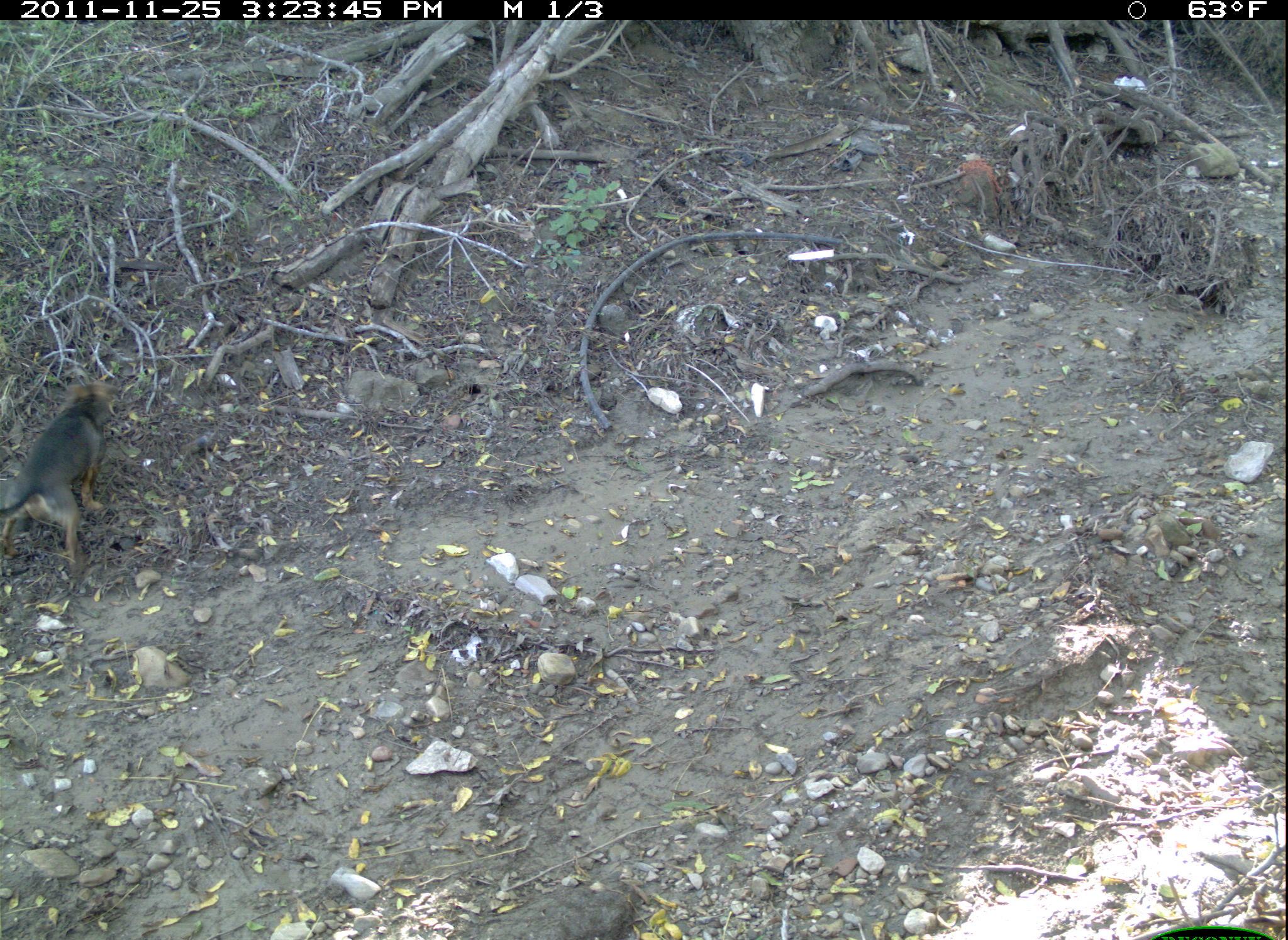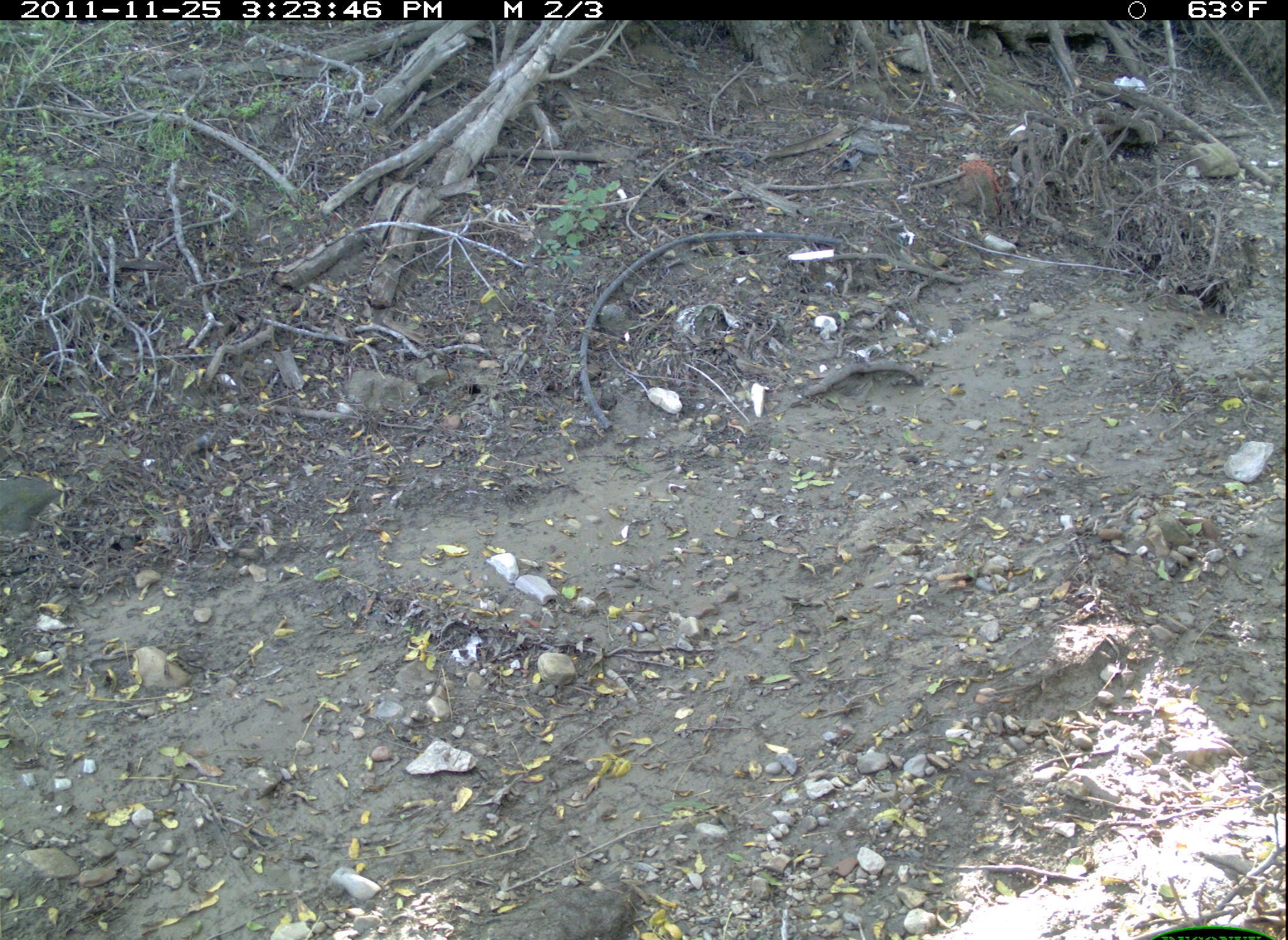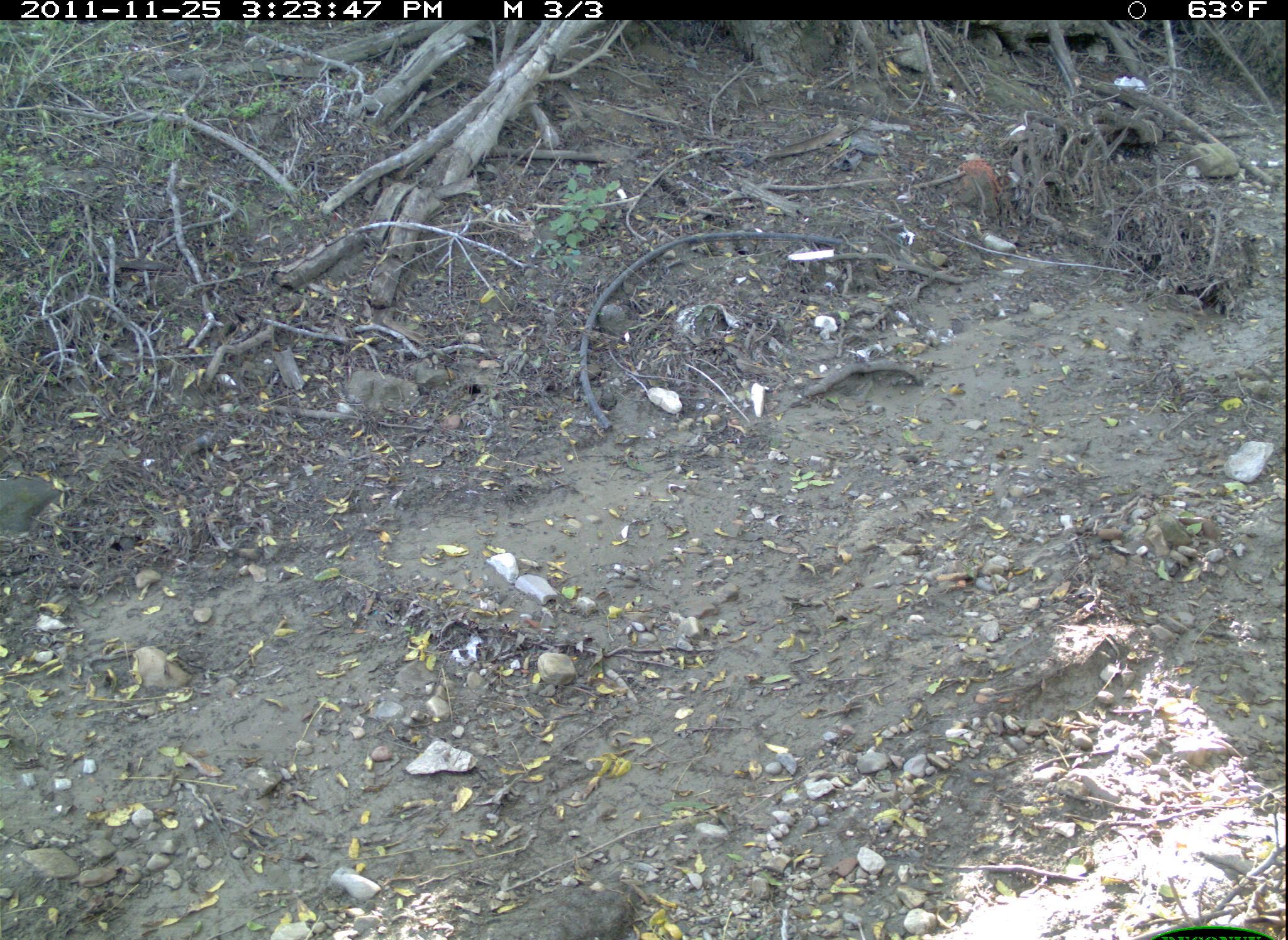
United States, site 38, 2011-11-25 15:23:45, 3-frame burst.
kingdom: Animalia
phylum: Chordata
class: Mammalia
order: Carnivora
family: Canidae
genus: Canis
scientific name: Canis familiaris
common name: domestic dog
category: dog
Dog (domestic dog) (Canis familiaris).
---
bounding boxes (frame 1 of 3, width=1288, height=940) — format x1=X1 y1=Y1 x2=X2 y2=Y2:
dog: x1=2 y1=385 x2=179 y2=599